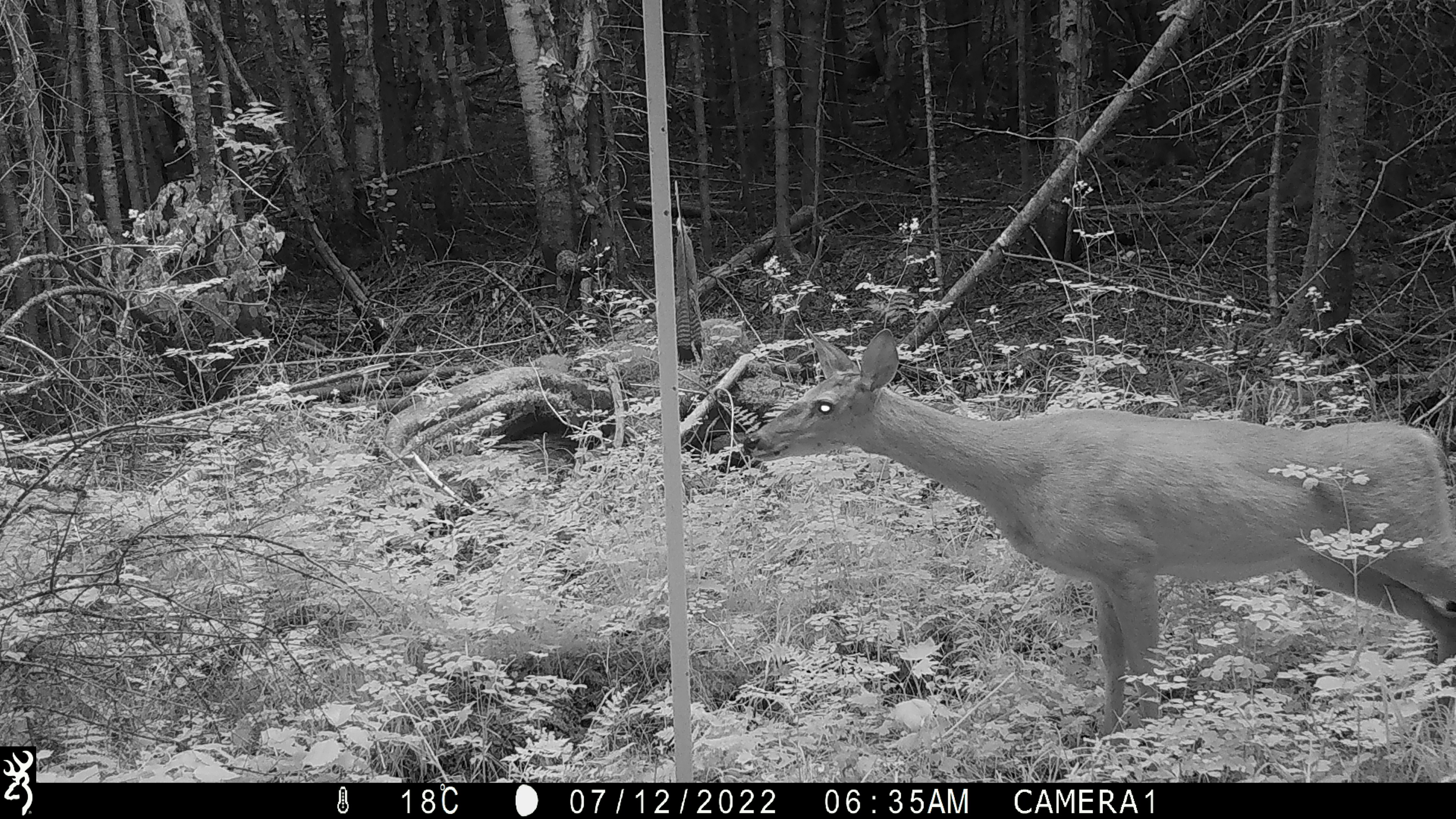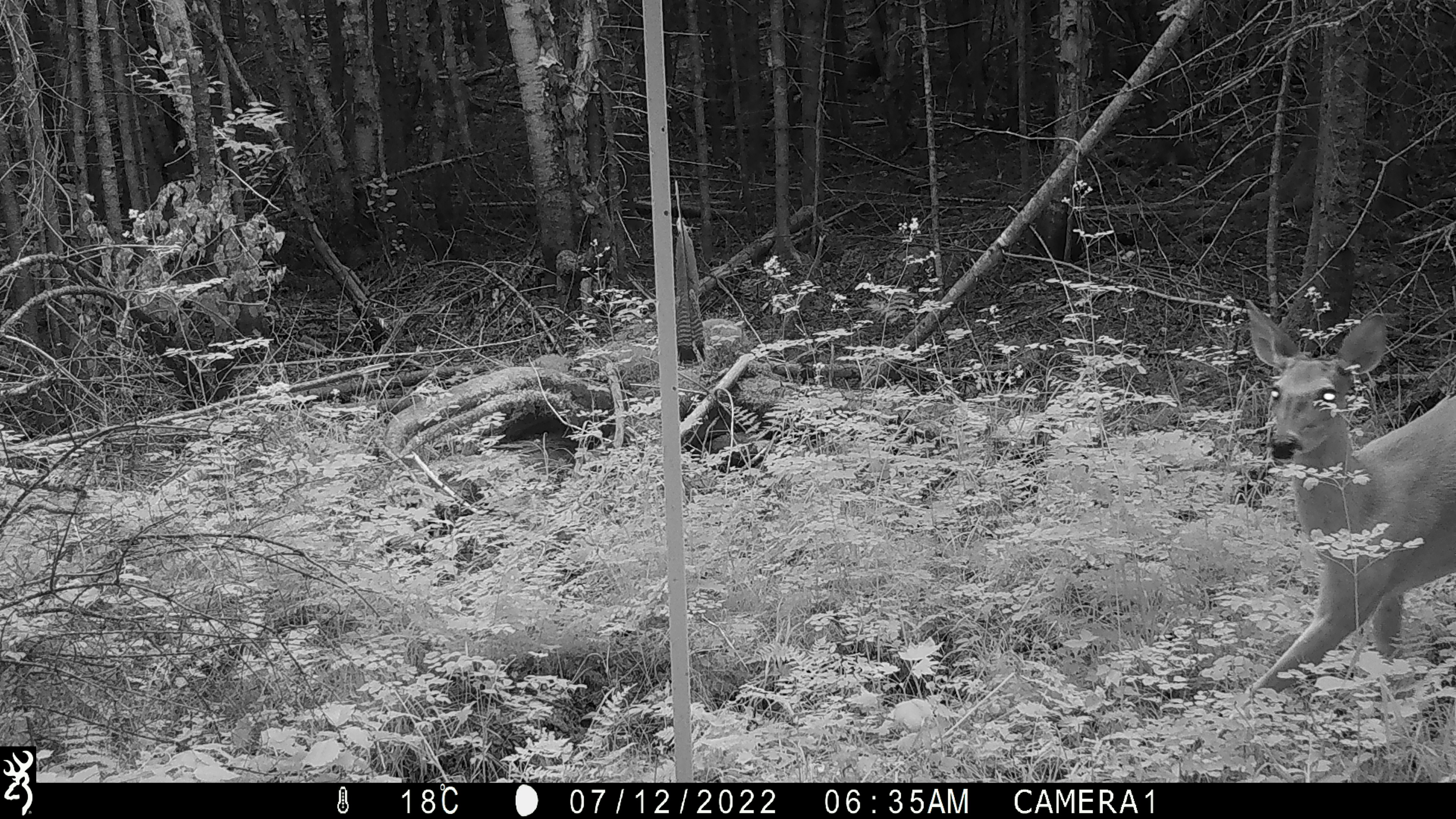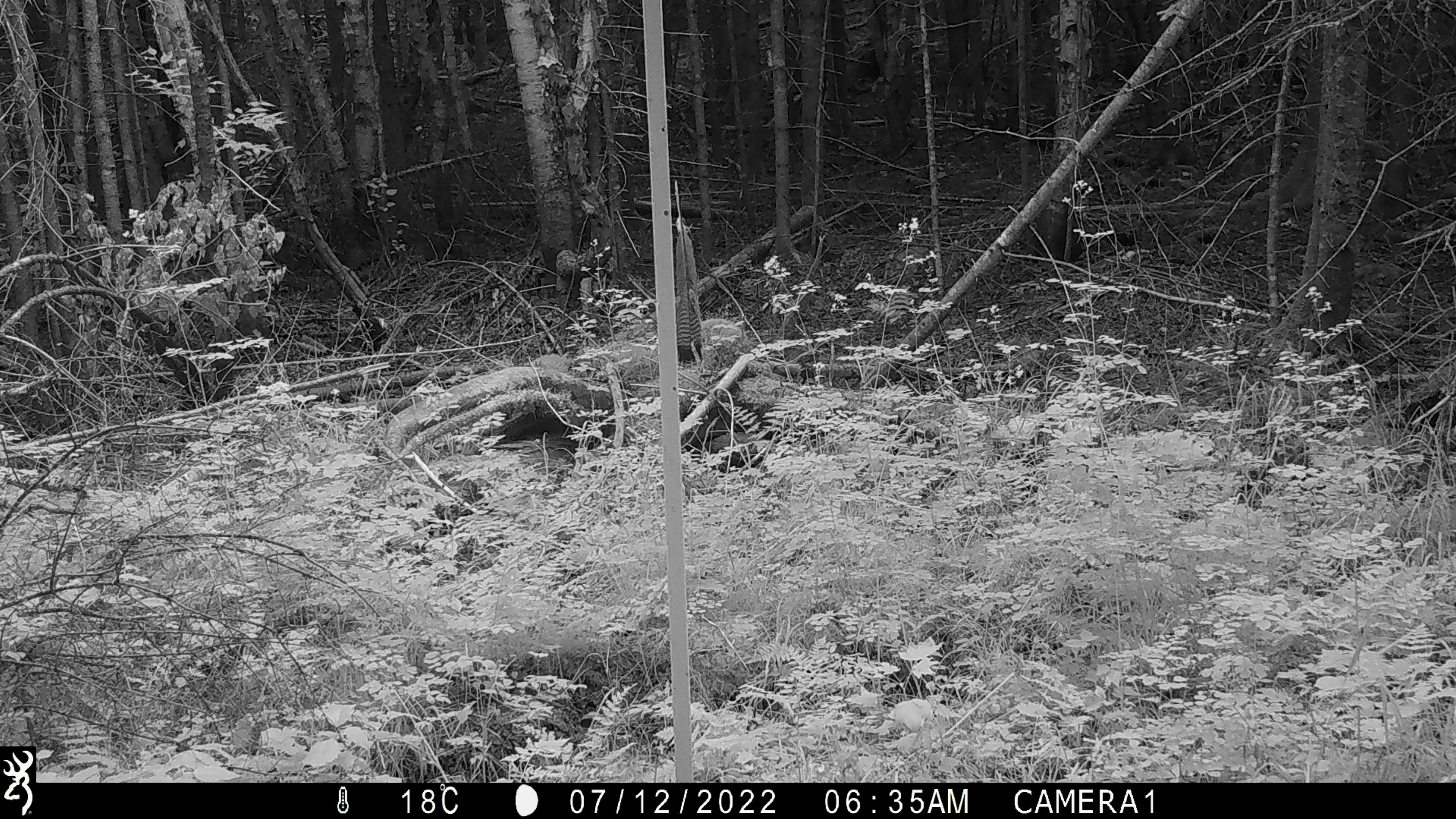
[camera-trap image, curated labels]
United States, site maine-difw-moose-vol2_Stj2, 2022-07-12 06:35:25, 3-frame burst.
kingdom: Animalia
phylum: Chordata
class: Mammalia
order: Artiodactyla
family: Cervidae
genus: Odocoileus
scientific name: Odocoileus virginianus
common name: white-tailed deer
White-tailed deer (Odocoileus virginianus).